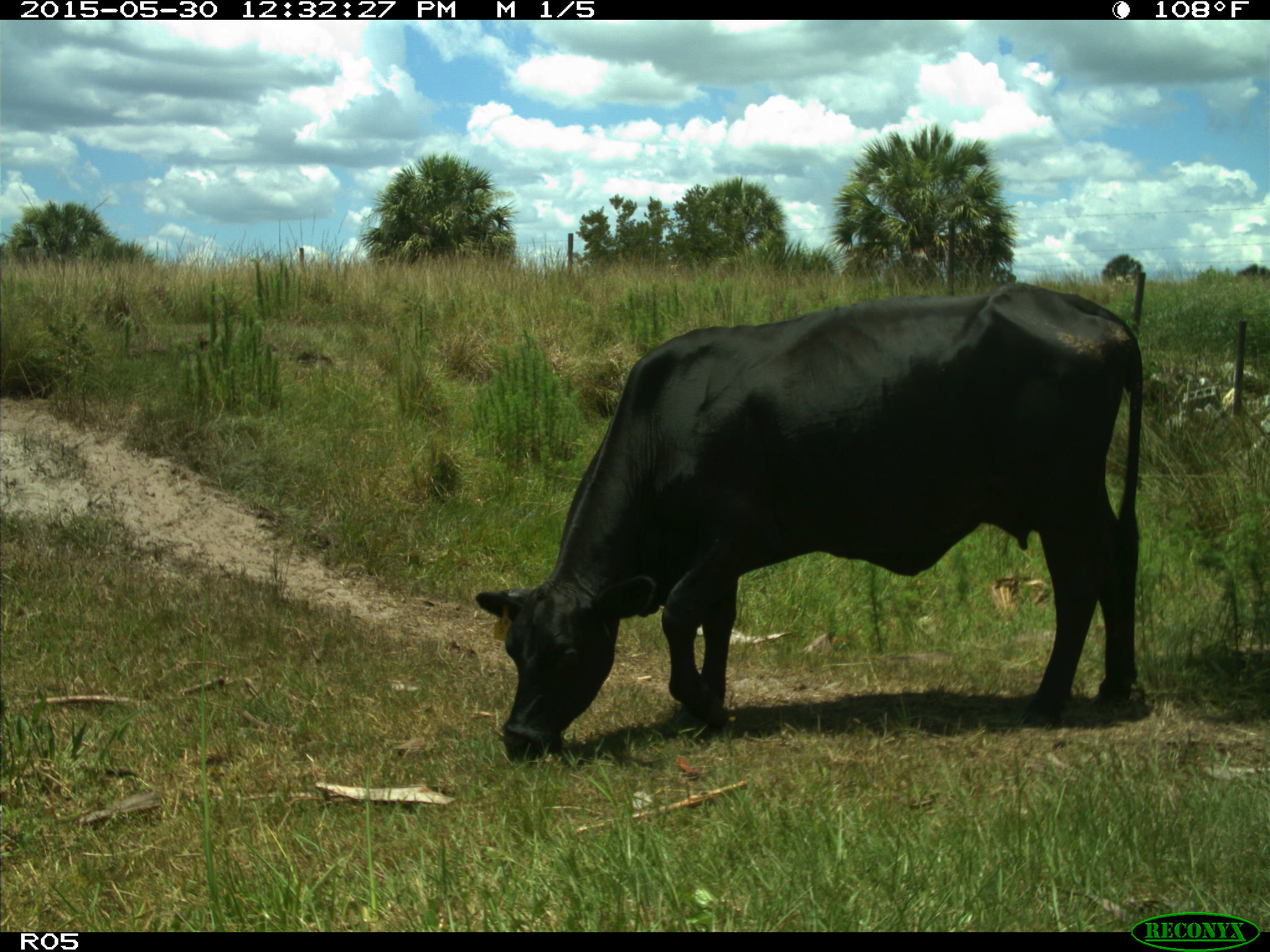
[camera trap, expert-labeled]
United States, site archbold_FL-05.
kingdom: Animalia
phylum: Chordata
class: Mammalia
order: Artiodactyla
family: Bovidae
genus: Bos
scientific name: Bos taurus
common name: domestic cow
Bos taurus (domestic cow).